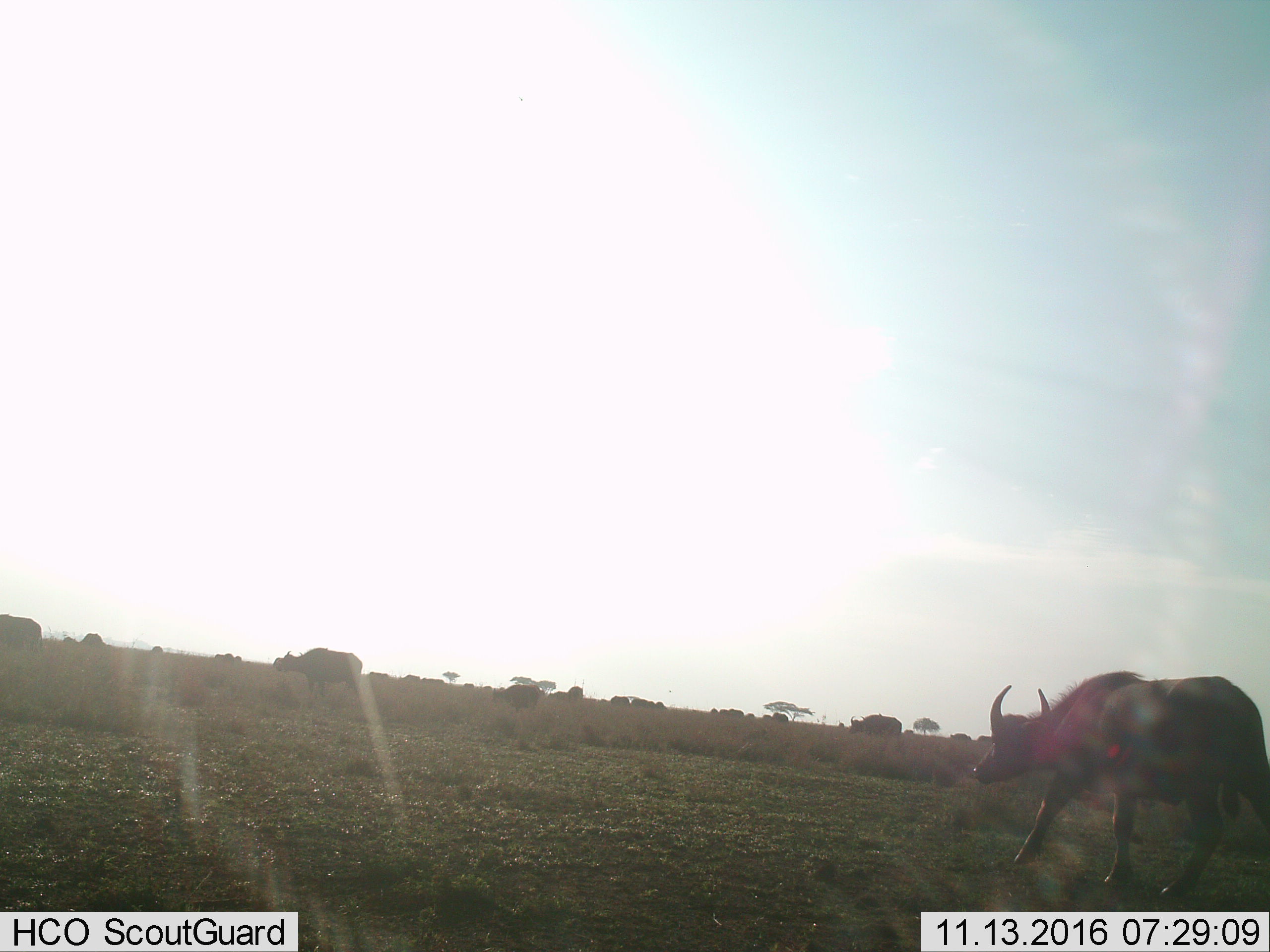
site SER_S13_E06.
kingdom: Animalia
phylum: Chordata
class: Mammalia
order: Artiodactyla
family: Bovidae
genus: Syncerus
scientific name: Syncerus caffer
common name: african buffalo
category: buffalo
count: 11-50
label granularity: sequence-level